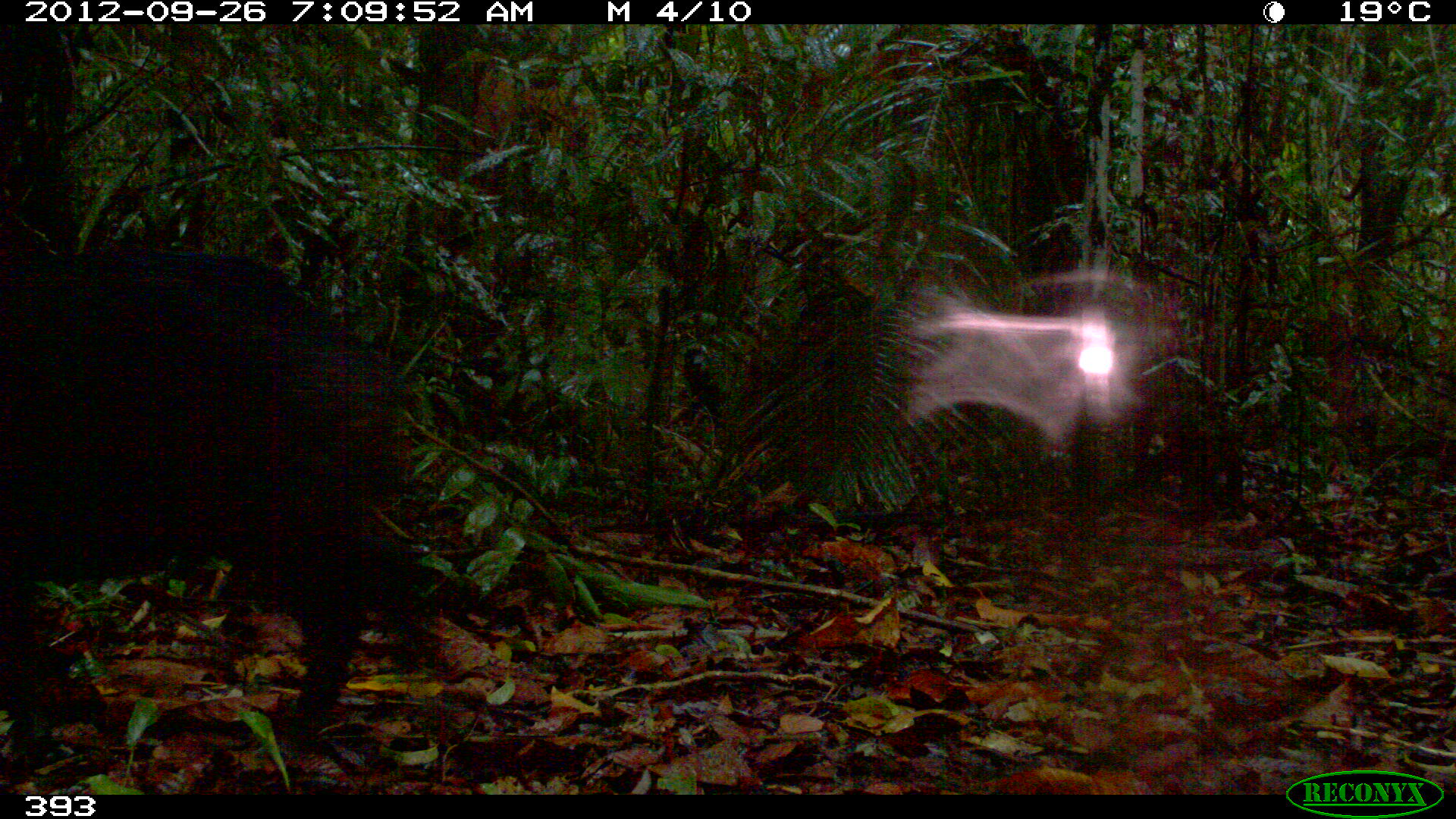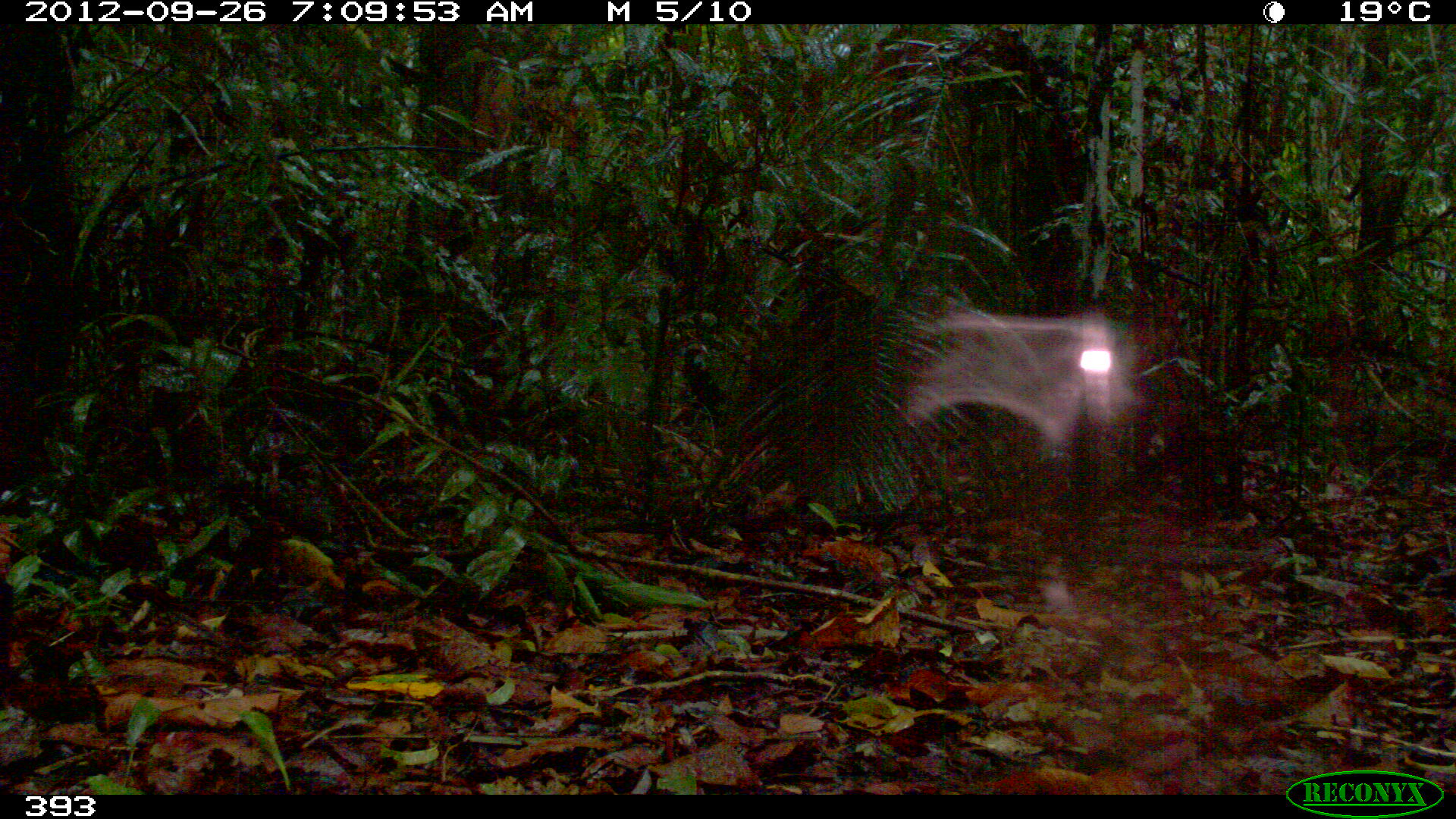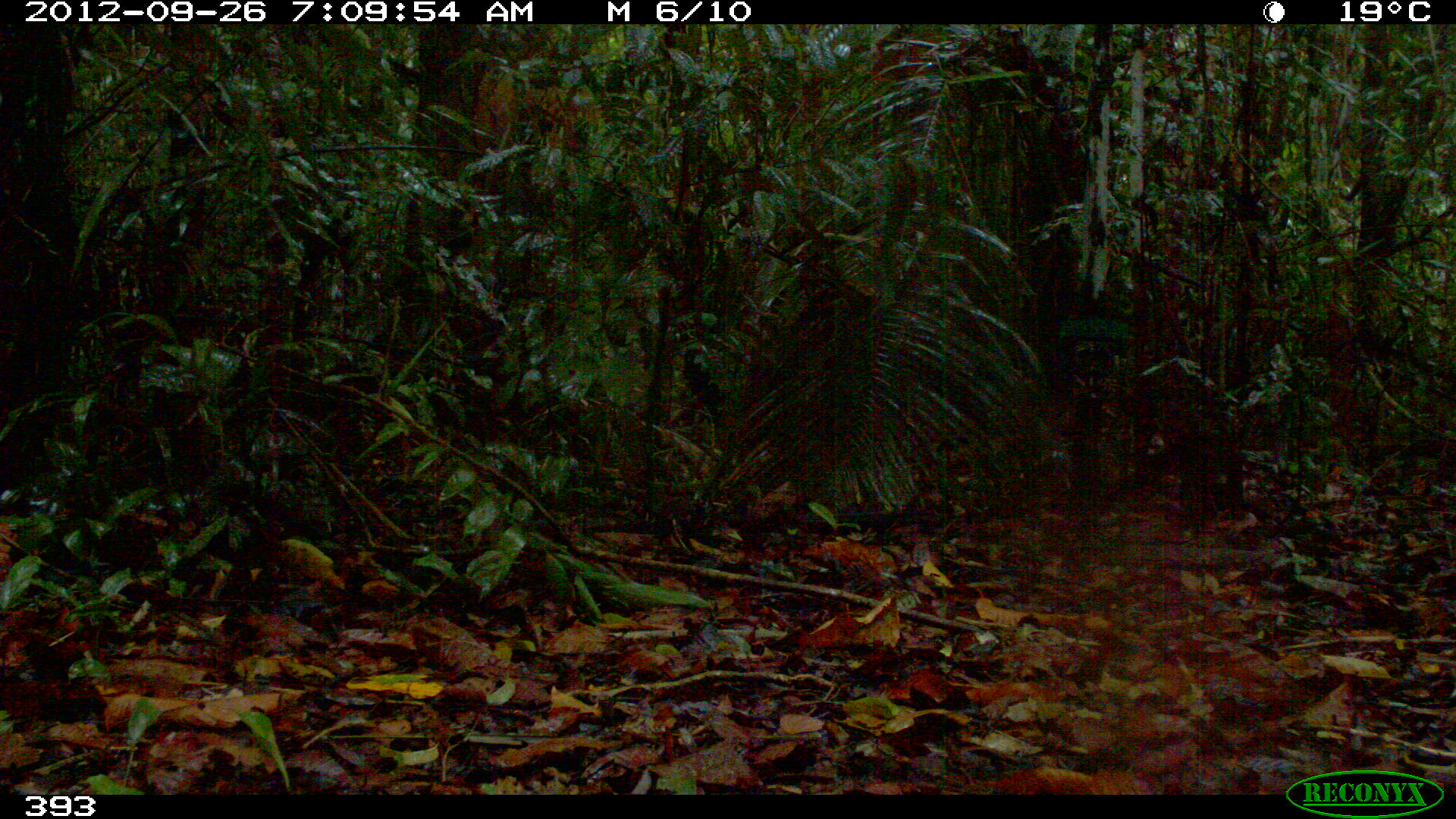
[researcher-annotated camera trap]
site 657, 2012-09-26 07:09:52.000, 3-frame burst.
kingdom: Animalia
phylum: Chordata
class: Mammalia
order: Artiodactyla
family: Tayassuidae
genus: Tayassu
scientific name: Tayassu pecari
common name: white-lipped peccary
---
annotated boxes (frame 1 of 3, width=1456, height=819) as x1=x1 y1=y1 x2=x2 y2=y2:
tayassu pecari: x1=0 y1=241 x2=433 y2=741